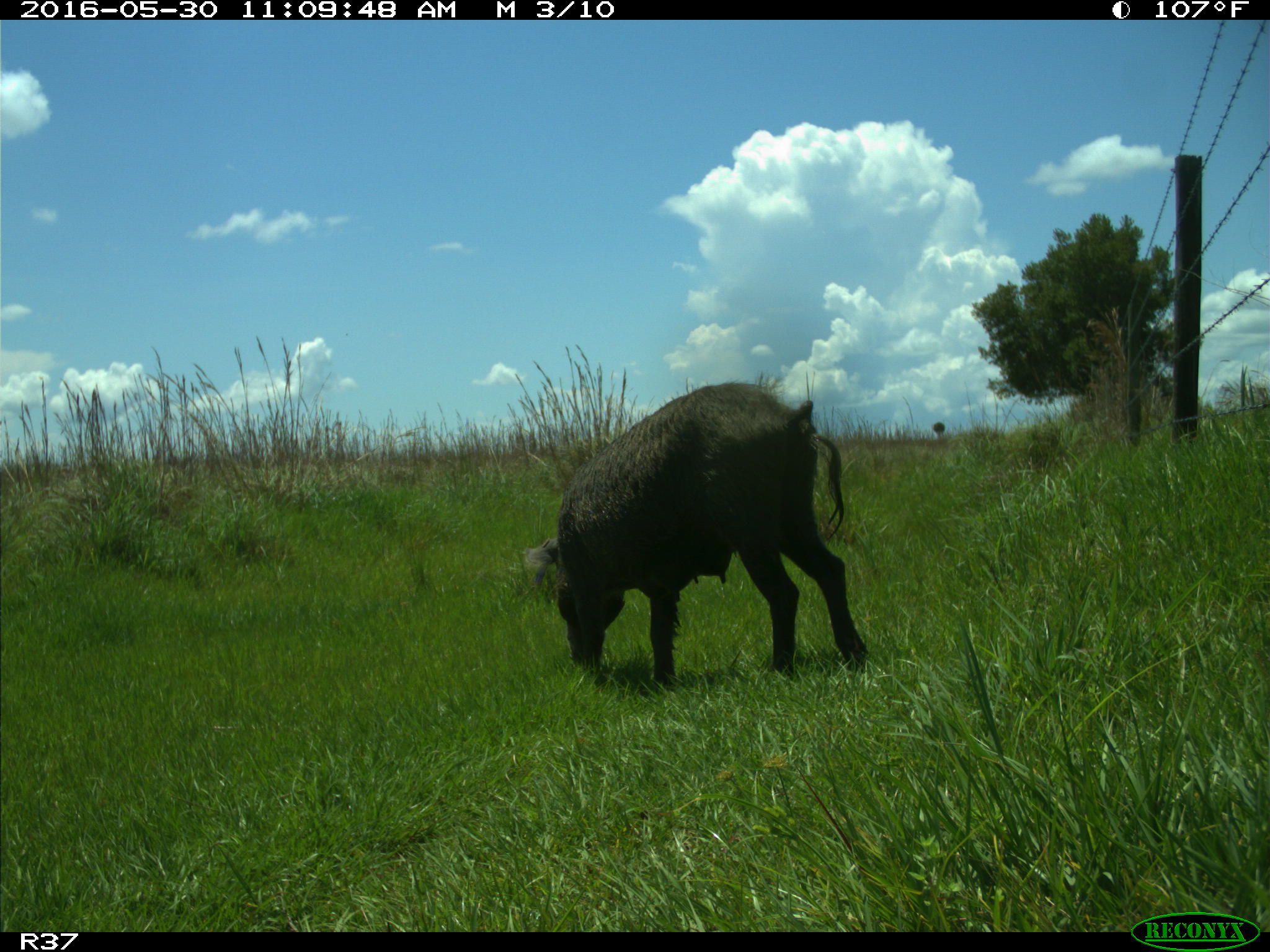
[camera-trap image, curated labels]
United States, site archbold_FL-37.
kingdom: Animalia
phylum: Chordata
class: Mammalia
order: Artiodactyla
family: Suidae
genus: Sus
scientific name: Sus scrofa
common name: wild boar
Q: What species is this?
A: Sus scrofa (wild boar).